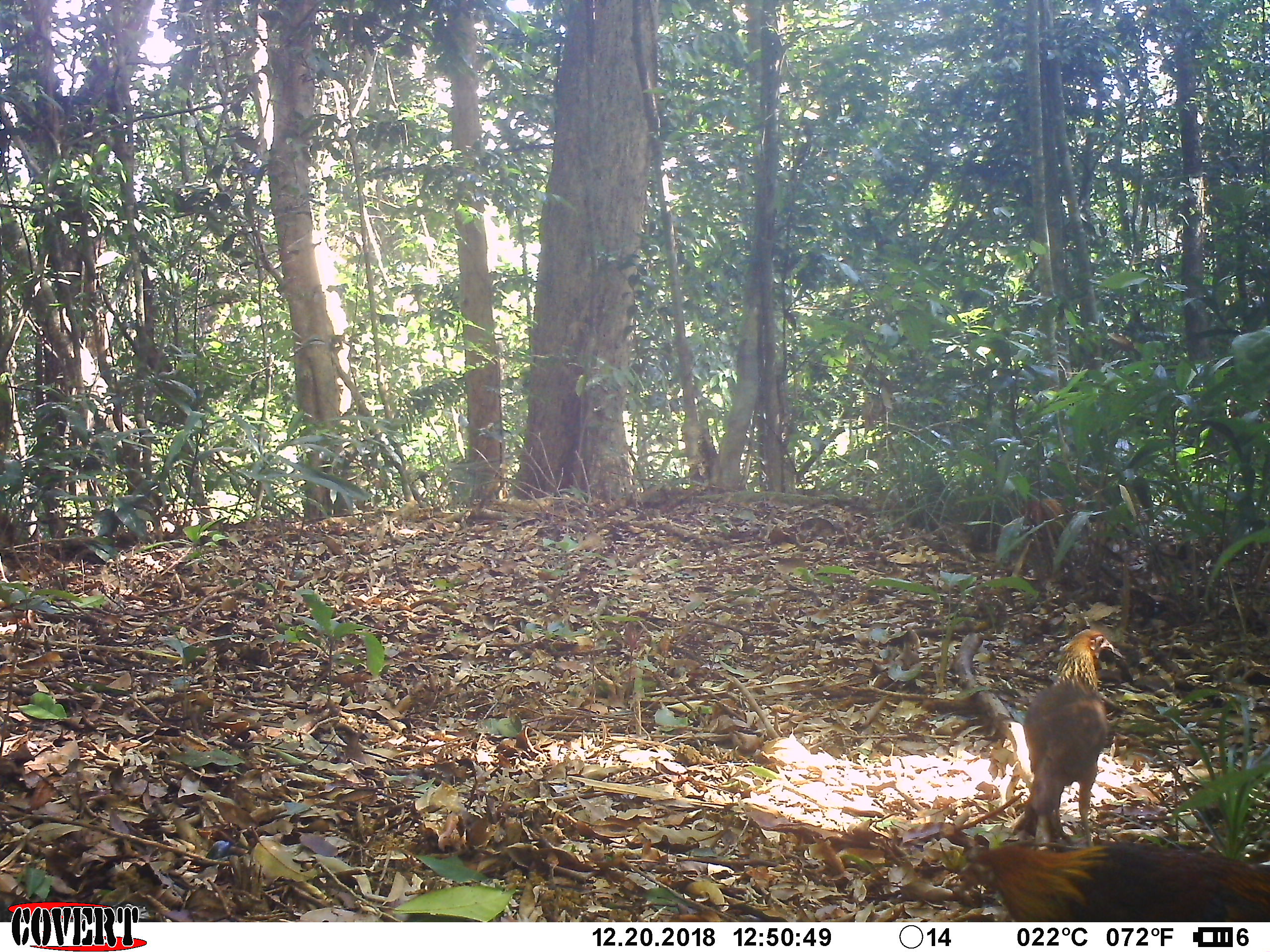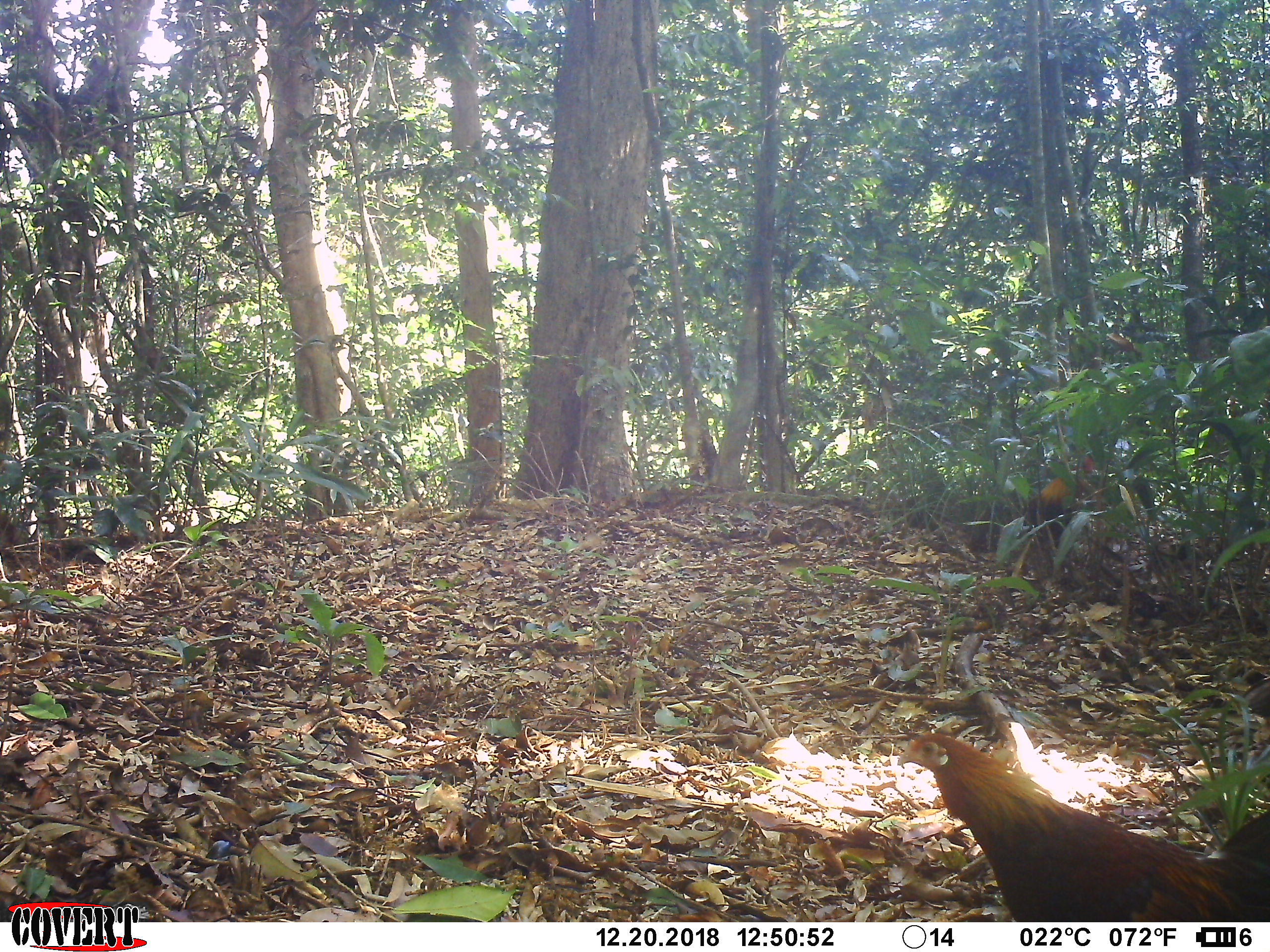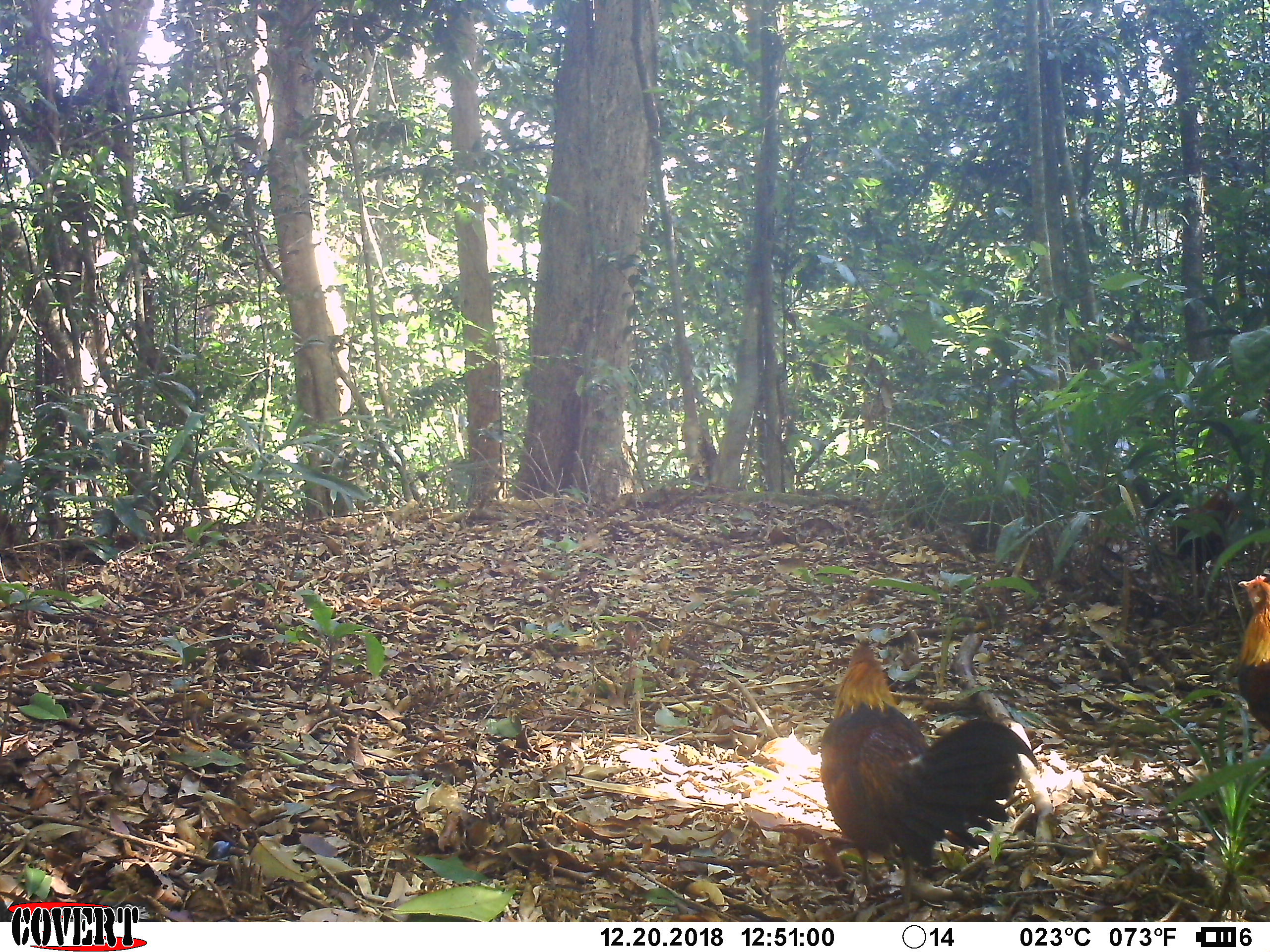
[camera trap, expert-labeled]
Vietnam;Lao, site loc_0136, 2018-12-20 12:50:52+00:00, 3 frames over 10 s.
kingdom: Animalia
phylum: Chordata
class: Aves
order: Galliformes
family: Phasianidae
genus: Gallus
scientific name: Gallus gallus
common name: red junglefowl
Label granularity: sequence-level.